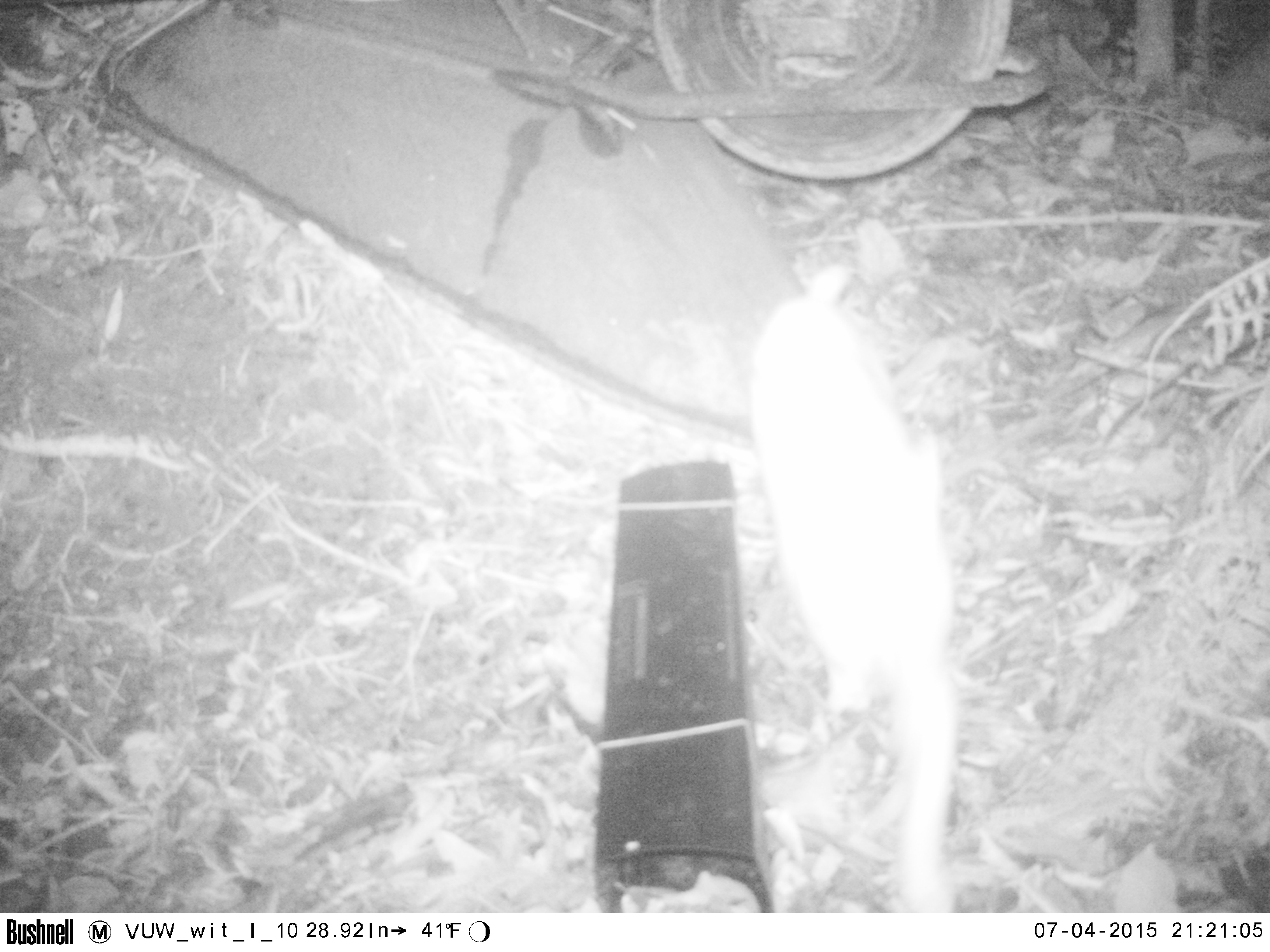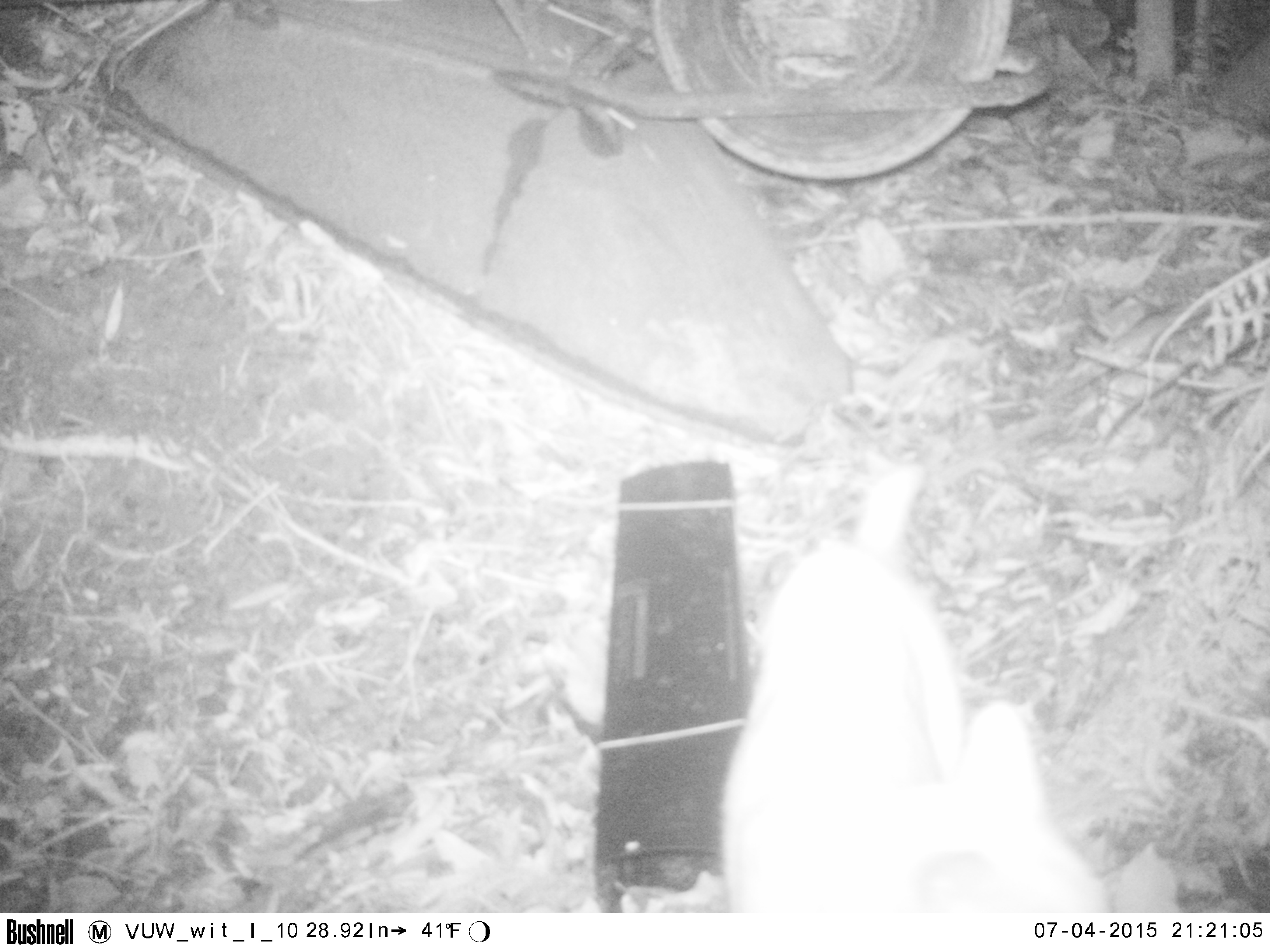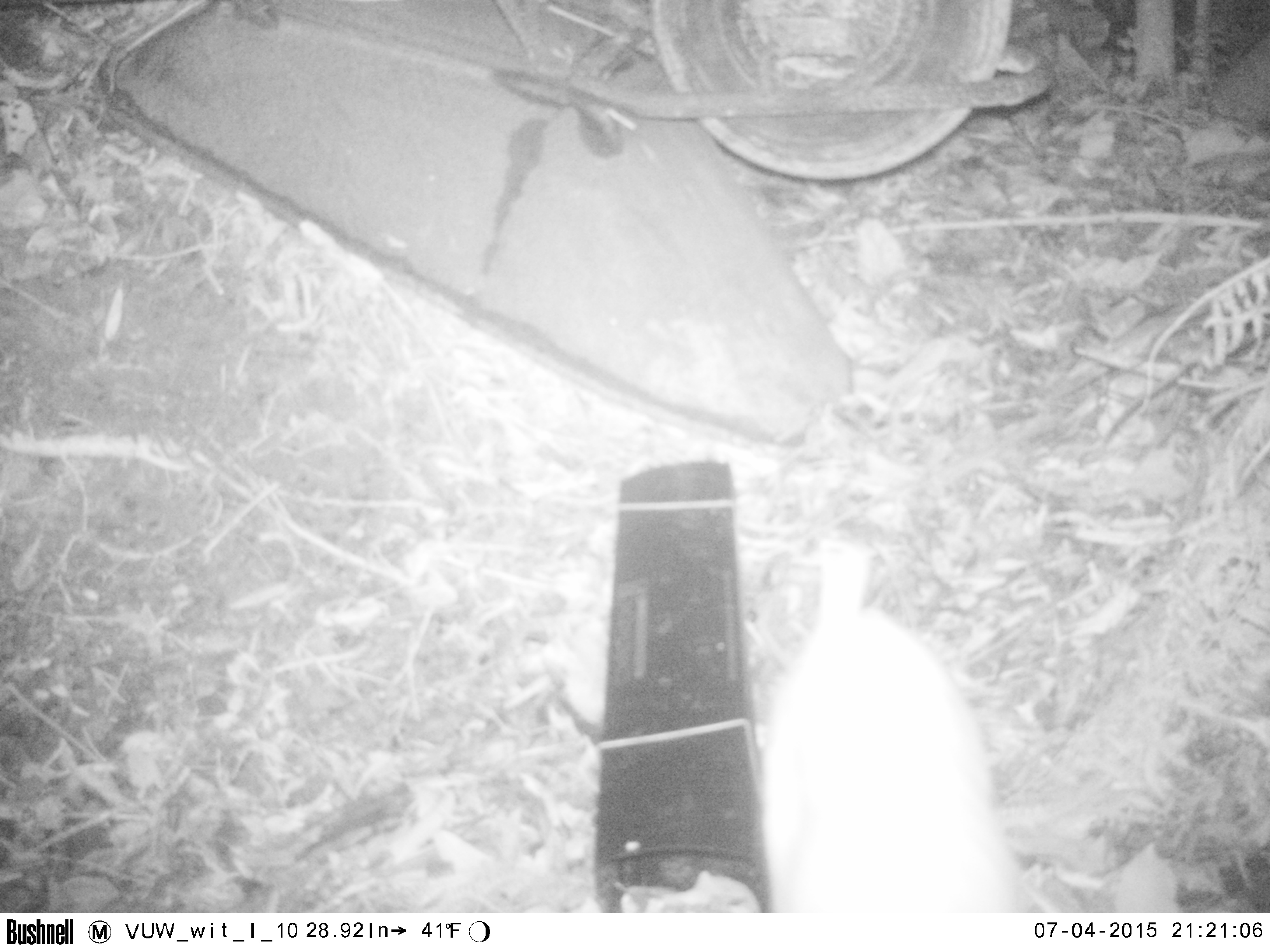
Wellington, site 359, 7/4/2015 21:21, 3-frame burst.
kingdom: Animalia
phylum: Chordata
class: Mammalia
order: Carnivora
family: Felidae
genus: Felis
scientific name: Felis catus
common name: cat